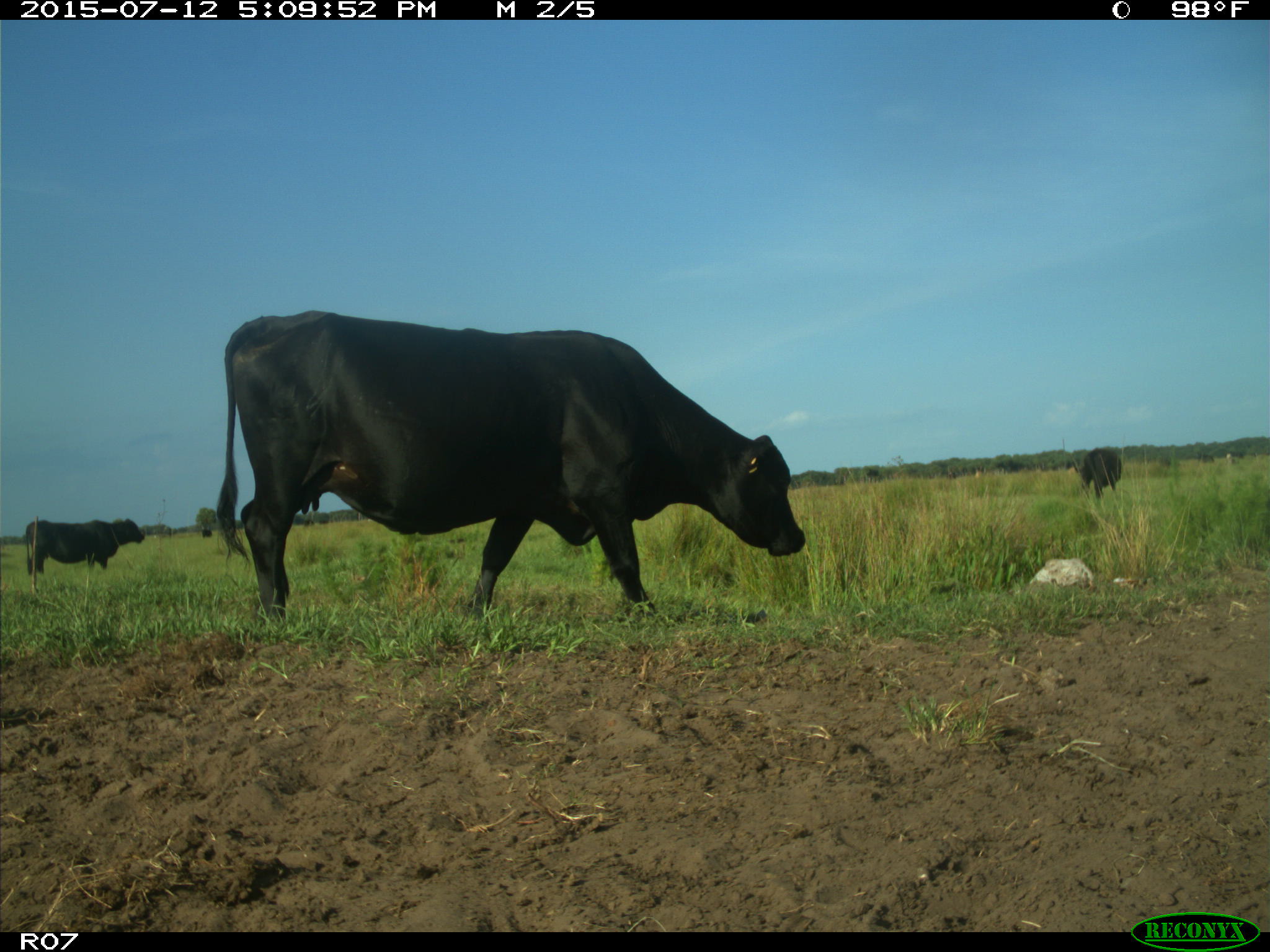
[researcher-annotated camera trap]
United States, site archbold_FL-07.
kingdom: Animalia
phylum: Chordata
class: Mammalia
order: Artiodactyla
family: Bovidae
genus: Bos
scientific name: Bos taurus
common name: domestic cow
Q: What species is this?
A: Bos taurus (domestic cow).